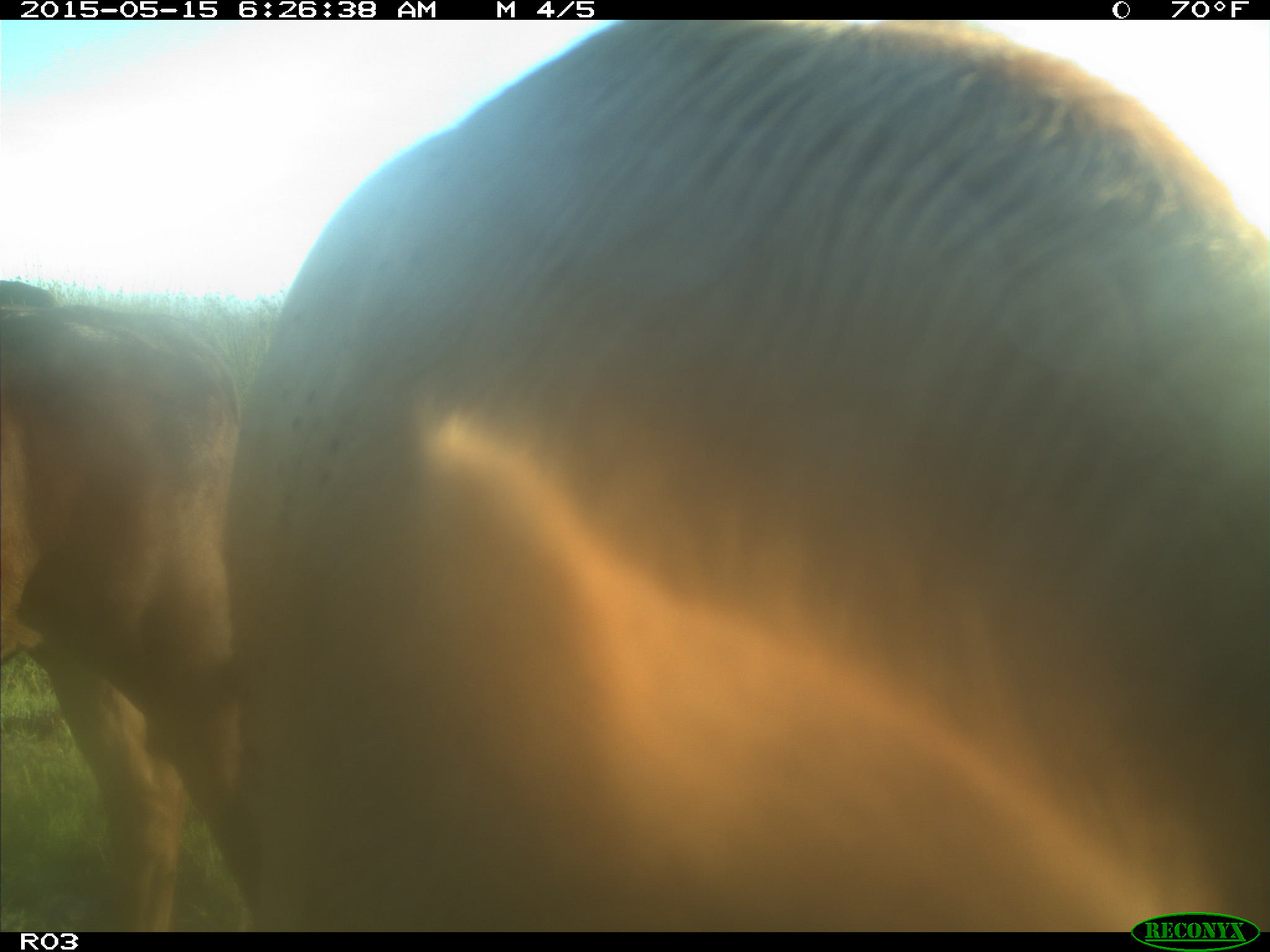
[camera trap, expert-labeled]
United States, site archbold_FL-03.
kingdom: Animalia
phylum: Chordata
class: Mammalia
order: Artiodactyla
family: Bovidae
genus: Bos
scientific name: Bos taurus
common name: domestic cow